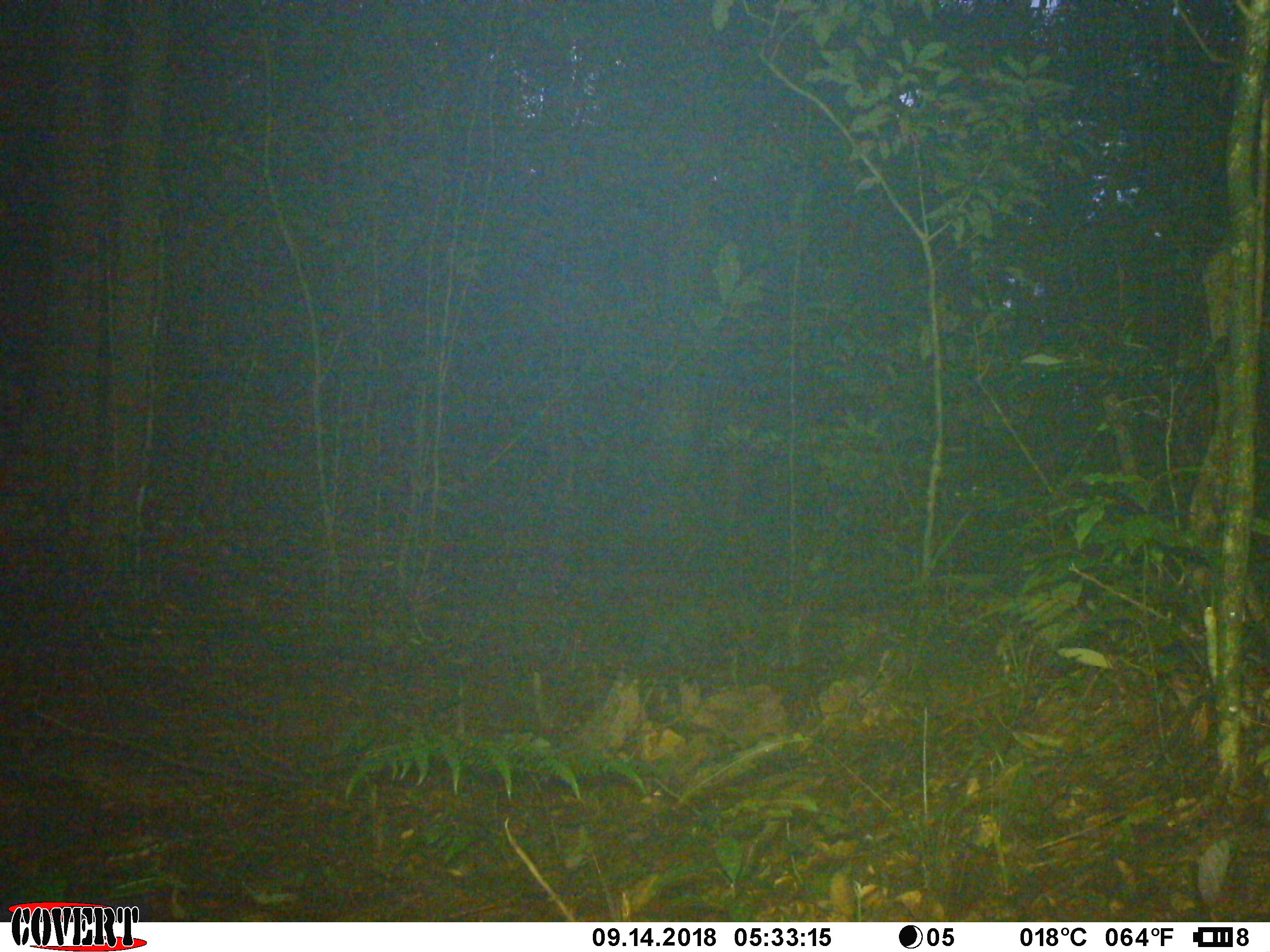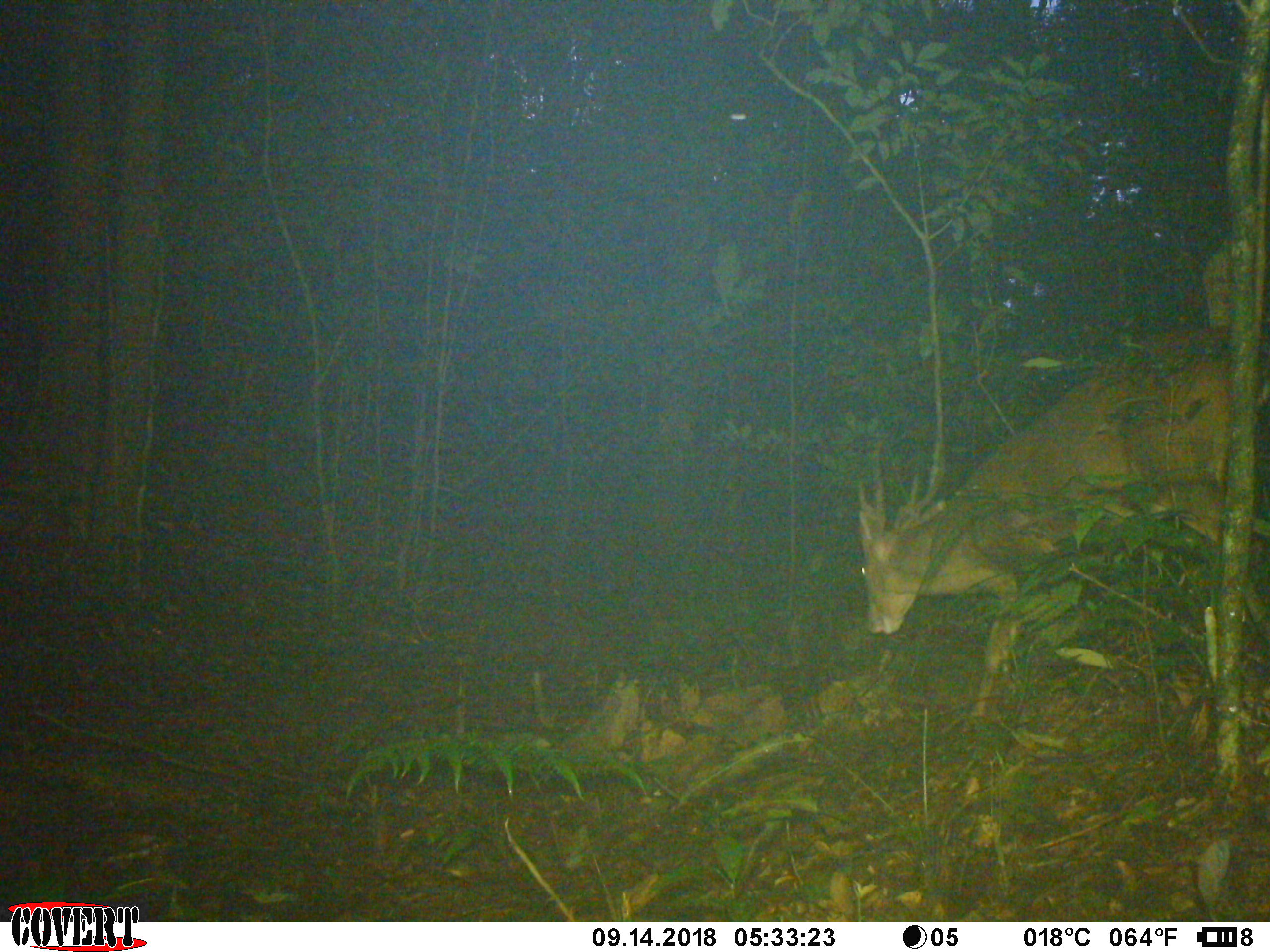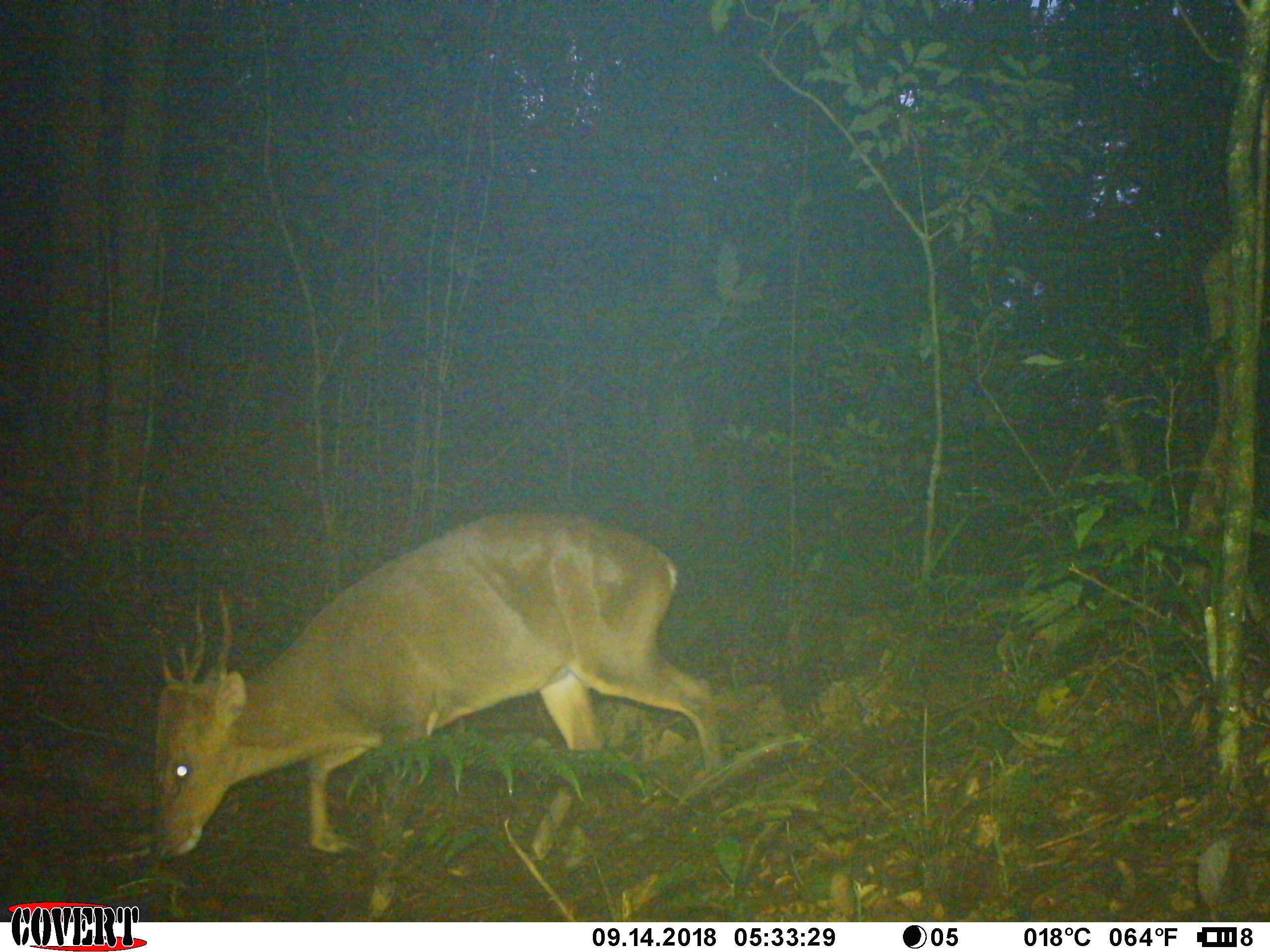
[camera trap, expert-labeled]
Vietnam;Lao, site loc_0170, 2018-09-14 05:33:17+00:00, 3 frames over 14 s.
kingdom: Animalia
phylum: Chordata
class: Mammalia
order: Artiodactyla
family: Cervidae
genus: Muntiacus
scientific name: Muntiacus vuquangensis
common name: large-antlered muntjac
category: large antlered muntjac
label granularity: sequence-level